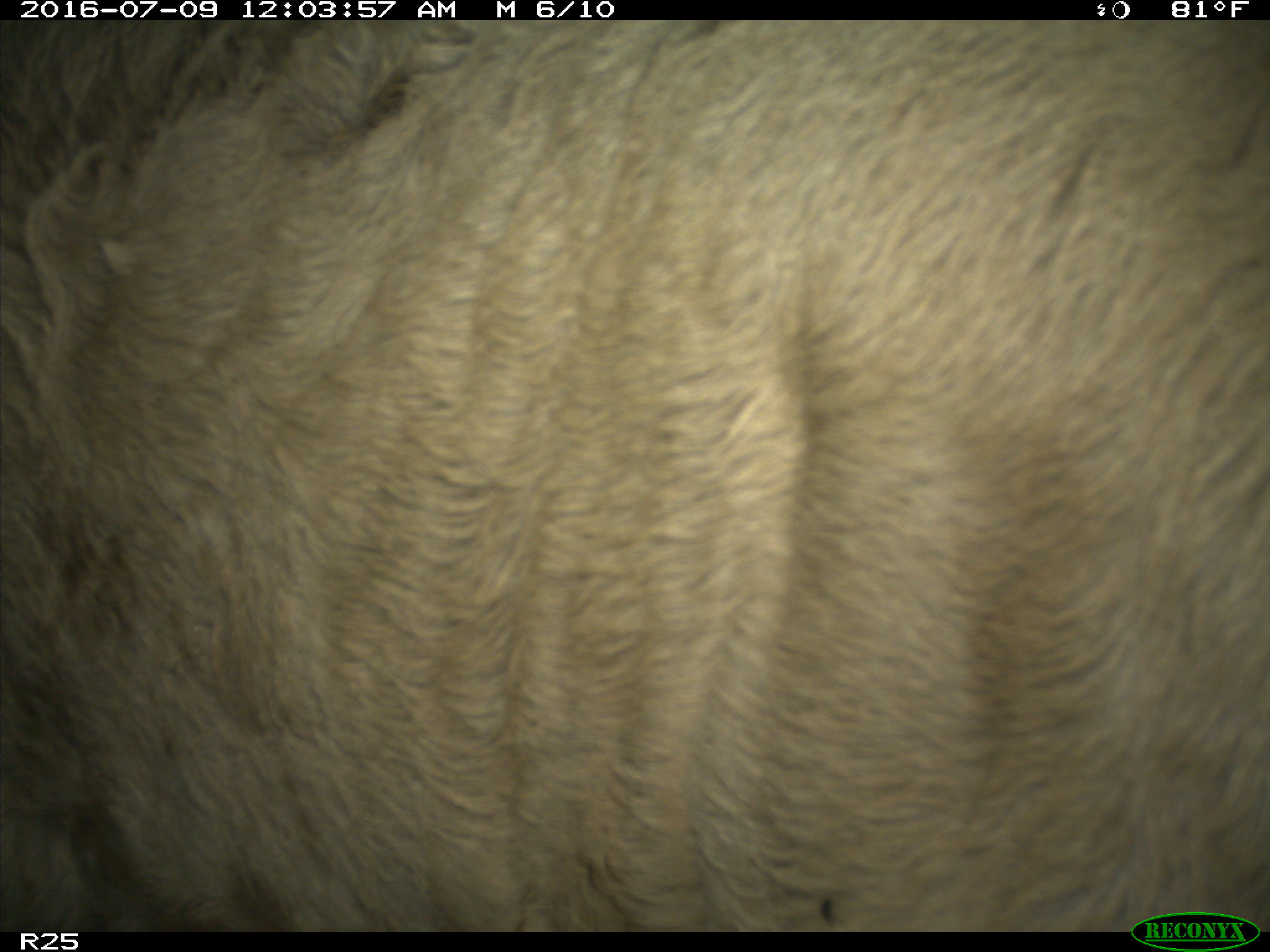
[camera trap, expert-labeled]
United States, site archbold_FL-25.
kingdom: Animalia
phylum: Chordata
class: Mammalia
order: Artiodactyla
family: Bovidae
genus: Bos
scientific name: Bos taurus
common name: domestic cow